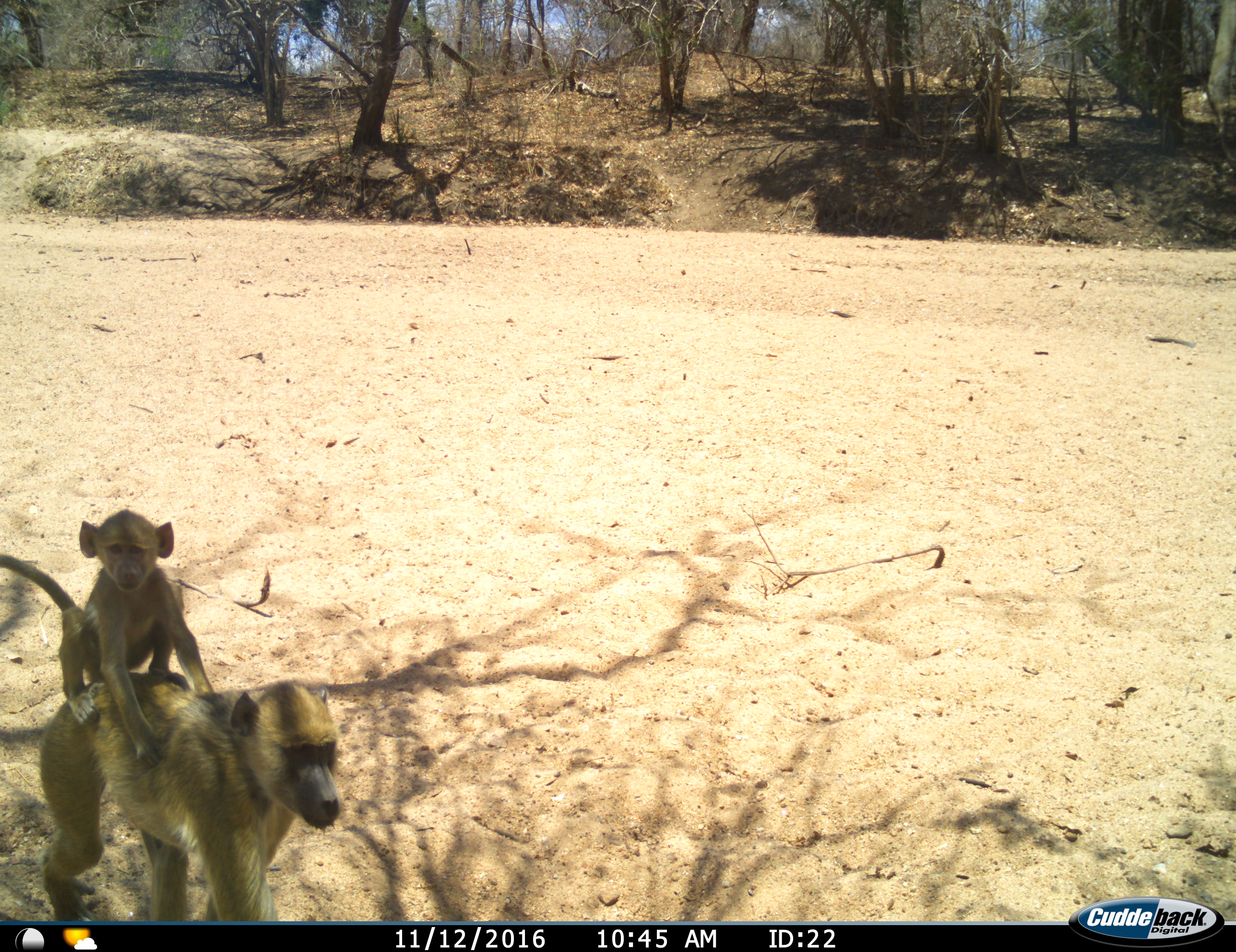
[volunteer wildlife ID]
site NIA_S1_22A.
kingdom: Animalia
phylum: Chordata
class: Mammalia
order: Primates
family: Cercopithecidae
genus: Papio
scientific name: Papio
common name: baboon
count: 2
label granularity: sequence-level